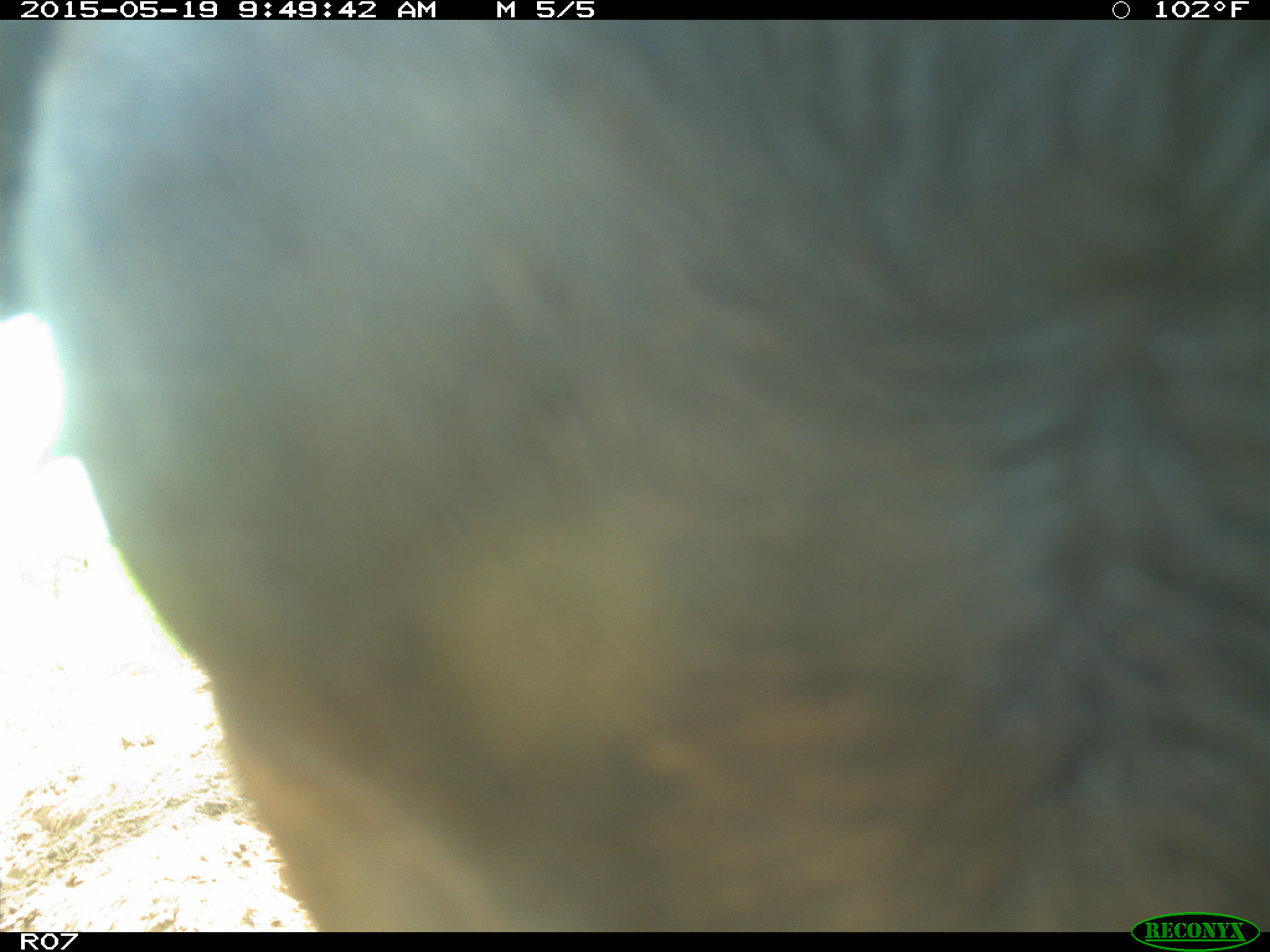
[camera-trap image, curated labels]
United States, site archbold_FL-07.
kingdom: Animalia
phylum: Chordata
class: Mammalia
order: Artiodactyla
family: Bovidae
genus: Bos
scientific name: Bos taurus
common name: domestic cow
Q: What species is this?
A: Bos taurus (domestic cow).